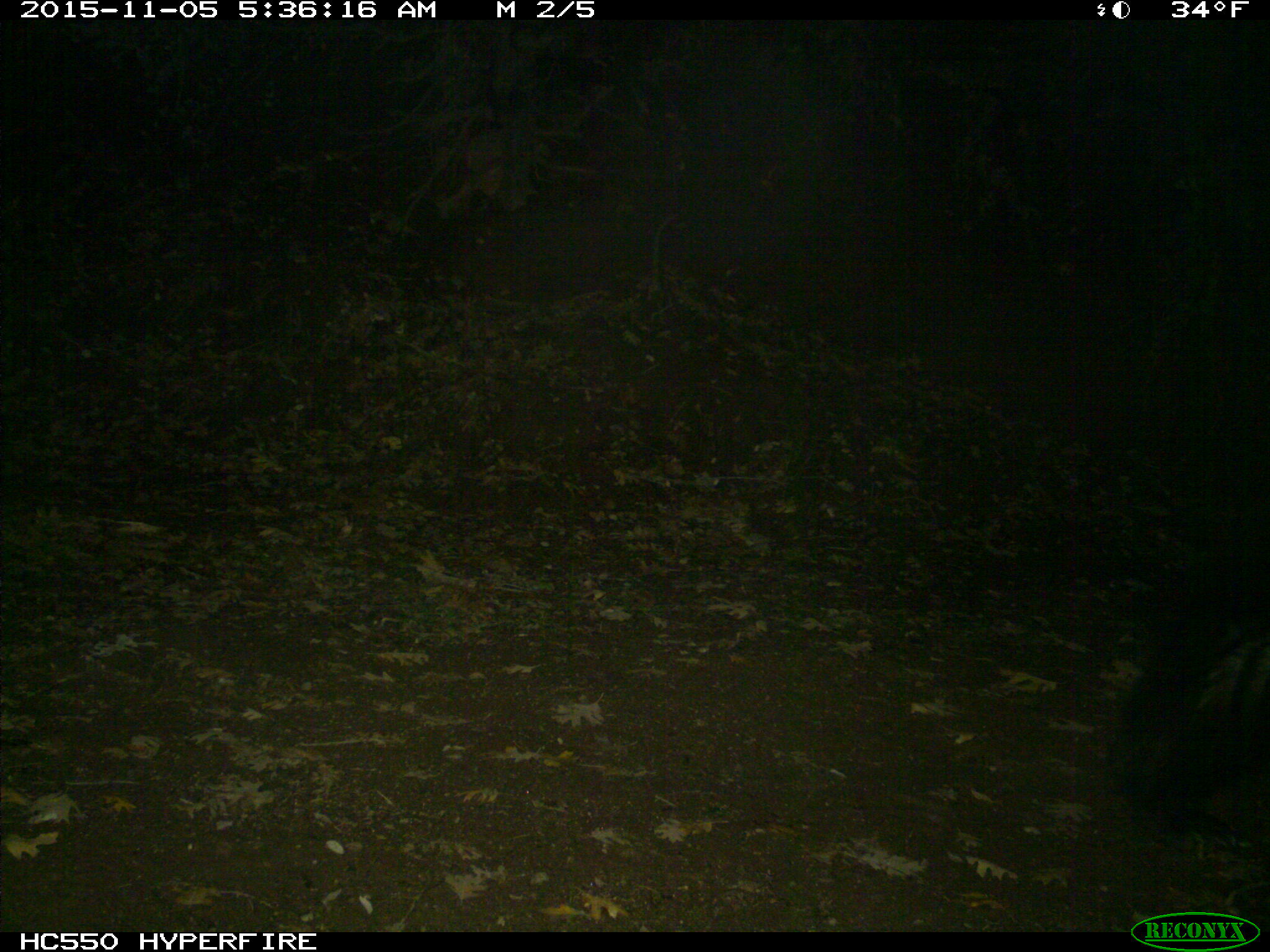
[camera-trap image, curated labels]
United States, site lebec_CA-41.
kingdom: Animalia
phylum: Chordata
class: Mammalia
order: Carnivora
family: Ursidae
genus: Ursus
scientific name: Ursus americanus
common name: american black bear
Ursus americanus (american black bear).